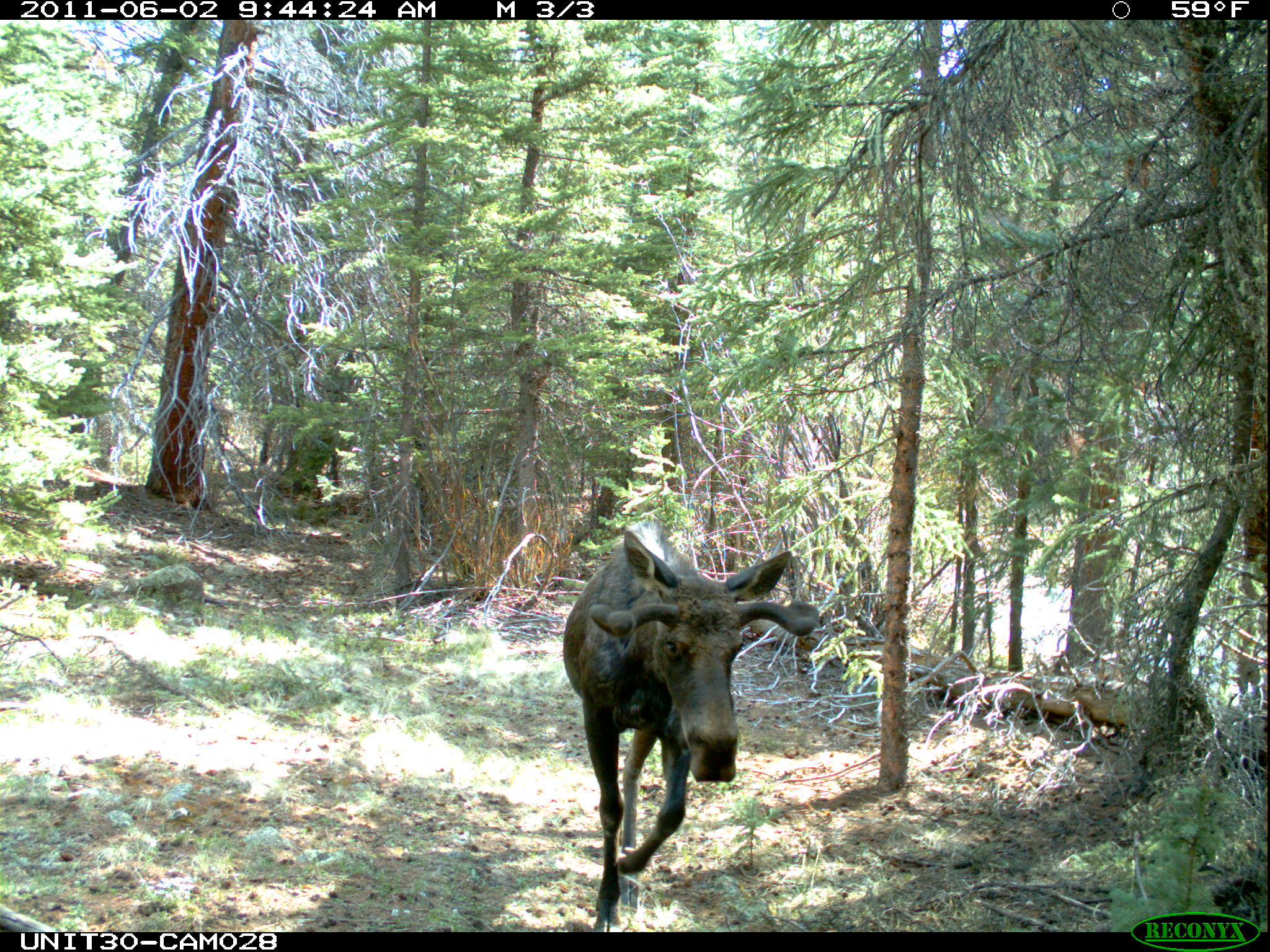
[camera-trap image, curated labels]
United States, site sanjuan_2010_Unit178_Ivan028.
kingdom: Animalia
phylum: Chordata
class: Mammalia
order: Artiodactyla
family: Cervidae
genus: Alces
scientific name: Alces alces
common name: moose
Alces alces (moose).